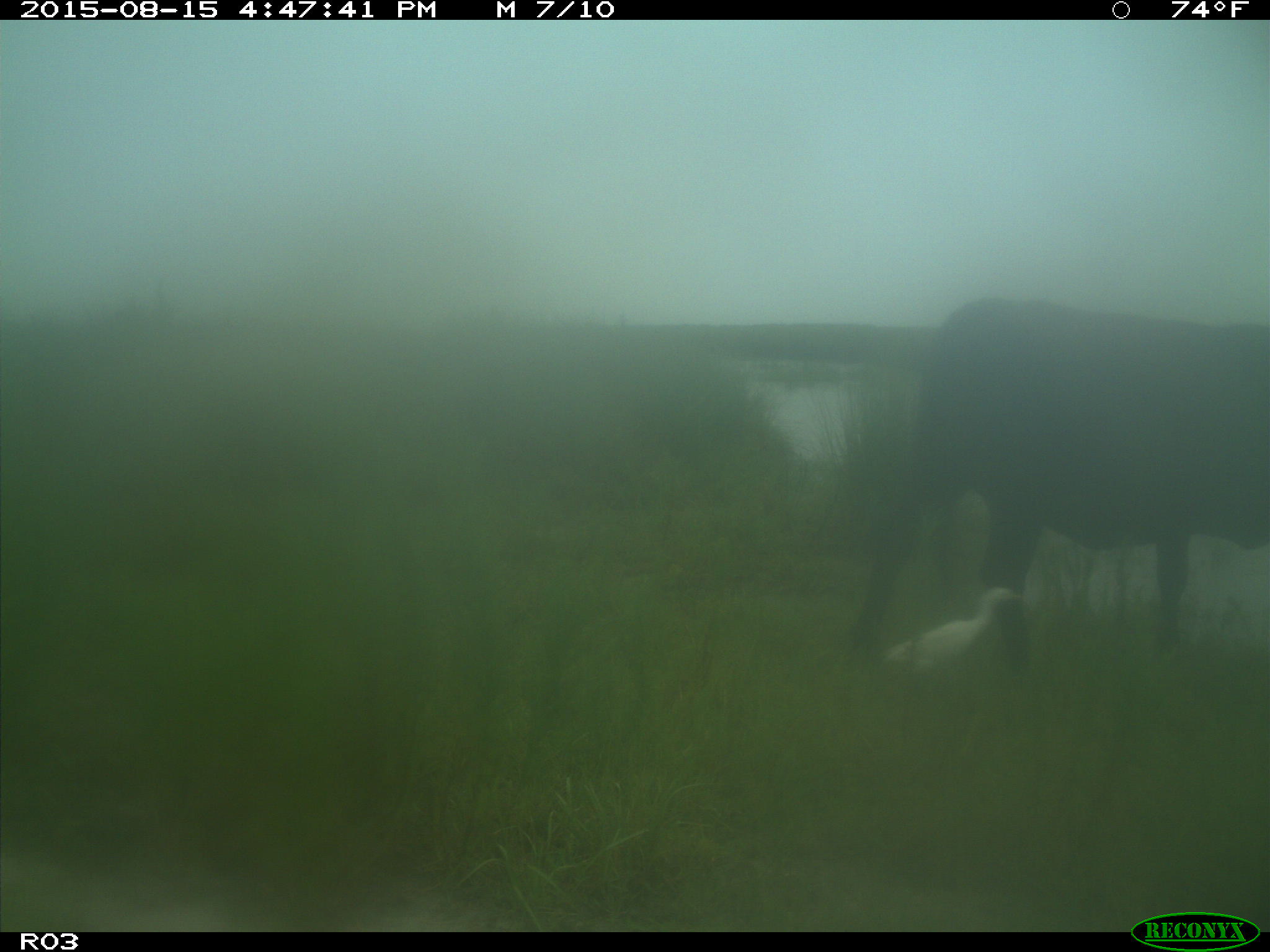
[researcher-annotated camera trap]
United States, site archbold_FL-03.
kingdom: Animalia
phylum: Chordata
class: Mammalia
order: Artiodactyla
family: Bovidae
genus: Bos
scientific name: Bos taurus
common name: domestic cow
Bos taurus (domestic cow).